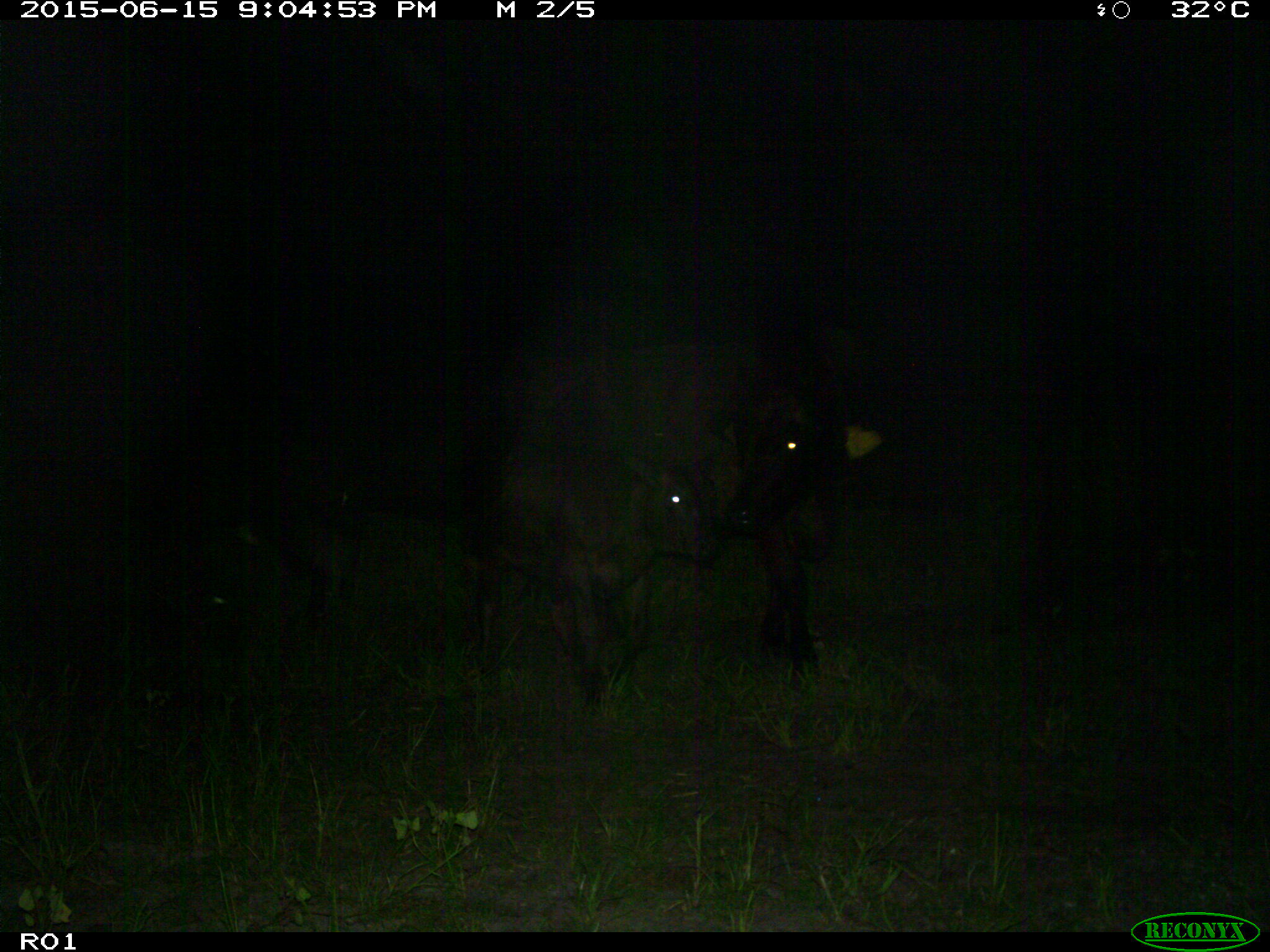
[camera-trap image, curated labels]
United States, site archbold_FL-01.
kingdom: Animalia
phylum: Chordata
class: Mammalia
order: Artiodactyla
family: Bovidae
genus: Bos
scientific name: Bos taurus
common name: domestic cow